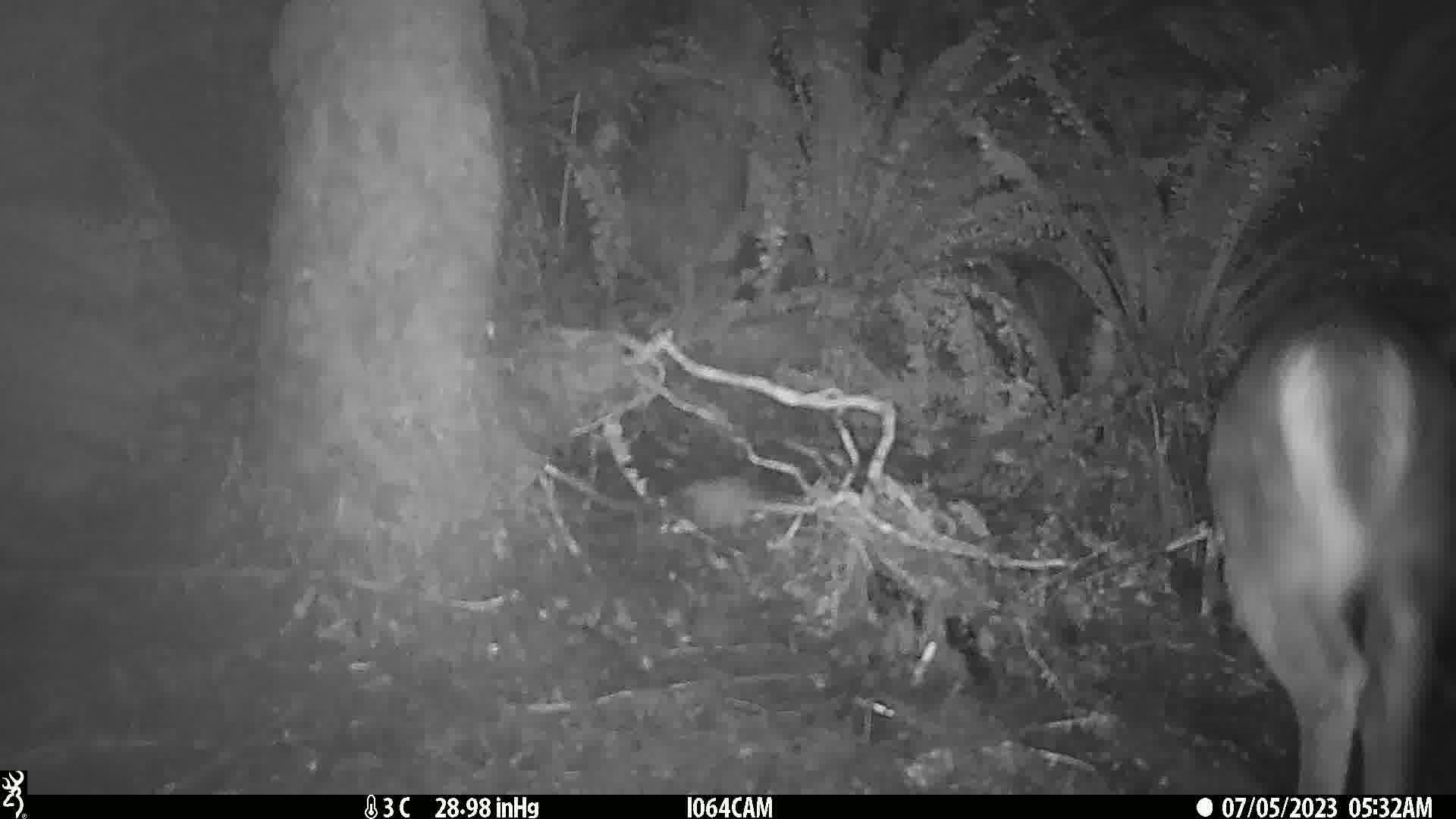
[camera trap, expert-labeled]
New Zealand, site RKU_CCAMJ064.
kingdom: Animalia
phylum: Chordata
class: Mammalia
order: Artiodactyla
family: Cervidae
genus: Odocoileus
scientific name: Odocoileus virginianus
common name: white-tailed deer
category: white tailed deer